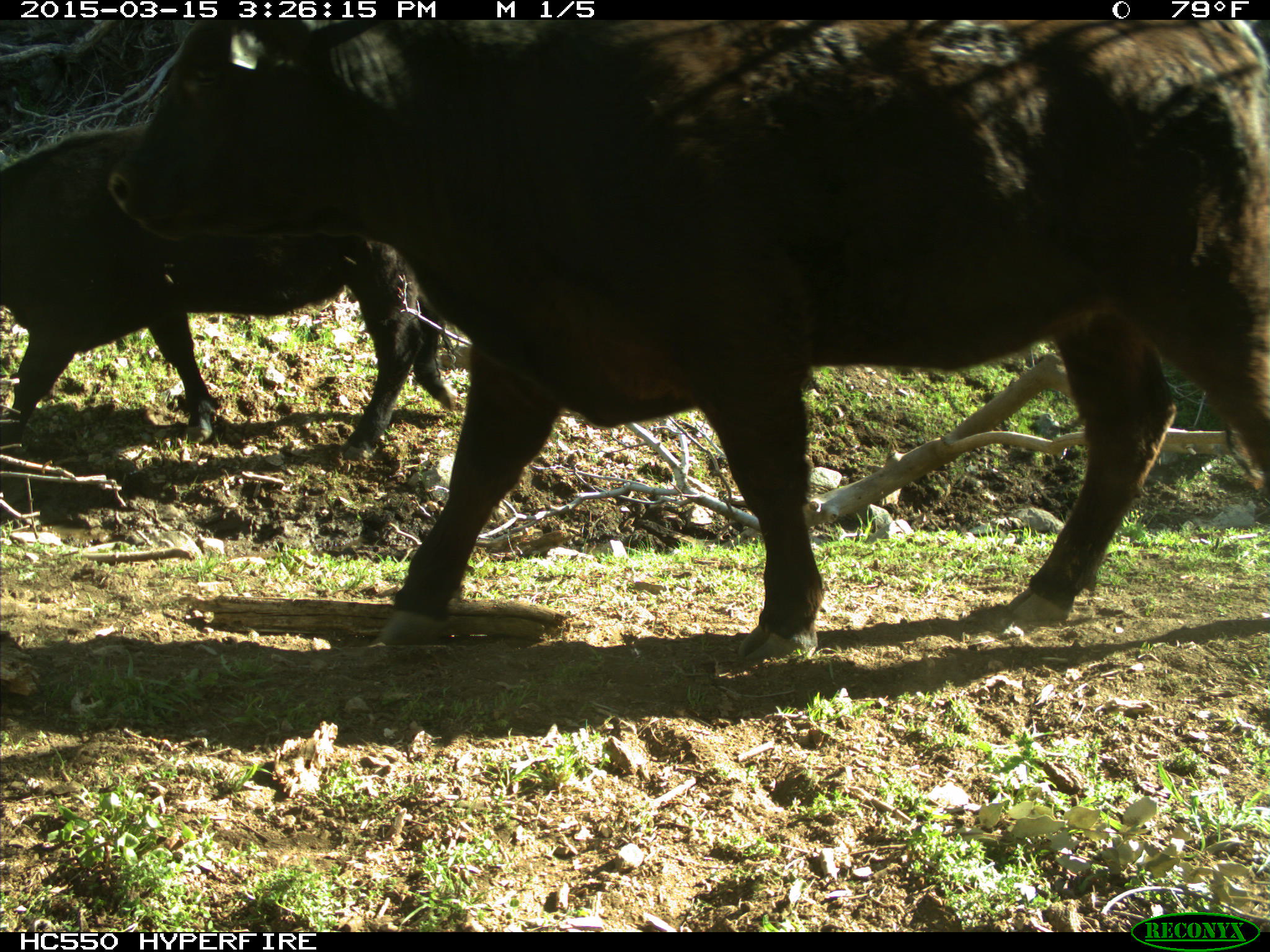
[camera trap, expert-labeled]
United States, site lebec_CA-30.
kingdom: Animalia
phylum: Chordata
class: Mammalia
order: Artiodactyla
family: Bovidae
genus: Bos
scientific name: Bos taurus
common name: domestic cow